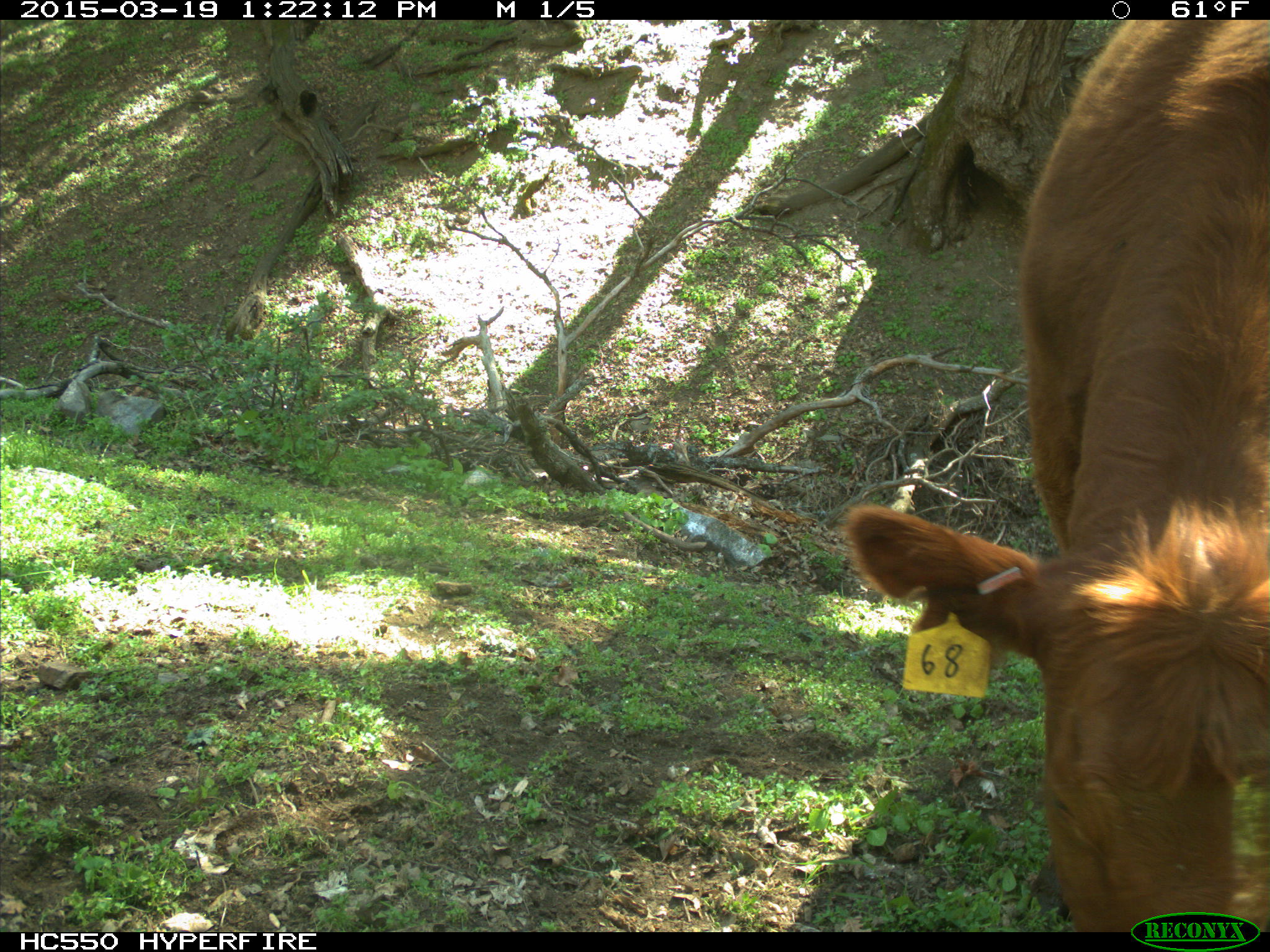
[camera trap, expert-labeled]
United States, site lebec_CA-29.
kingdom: Animalia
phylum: Chordata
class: Mammalia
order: Artiodactyla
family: Bovidae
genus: Bos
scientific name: Bos taurus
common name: domestic cow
Bos taurus (domestic cow).